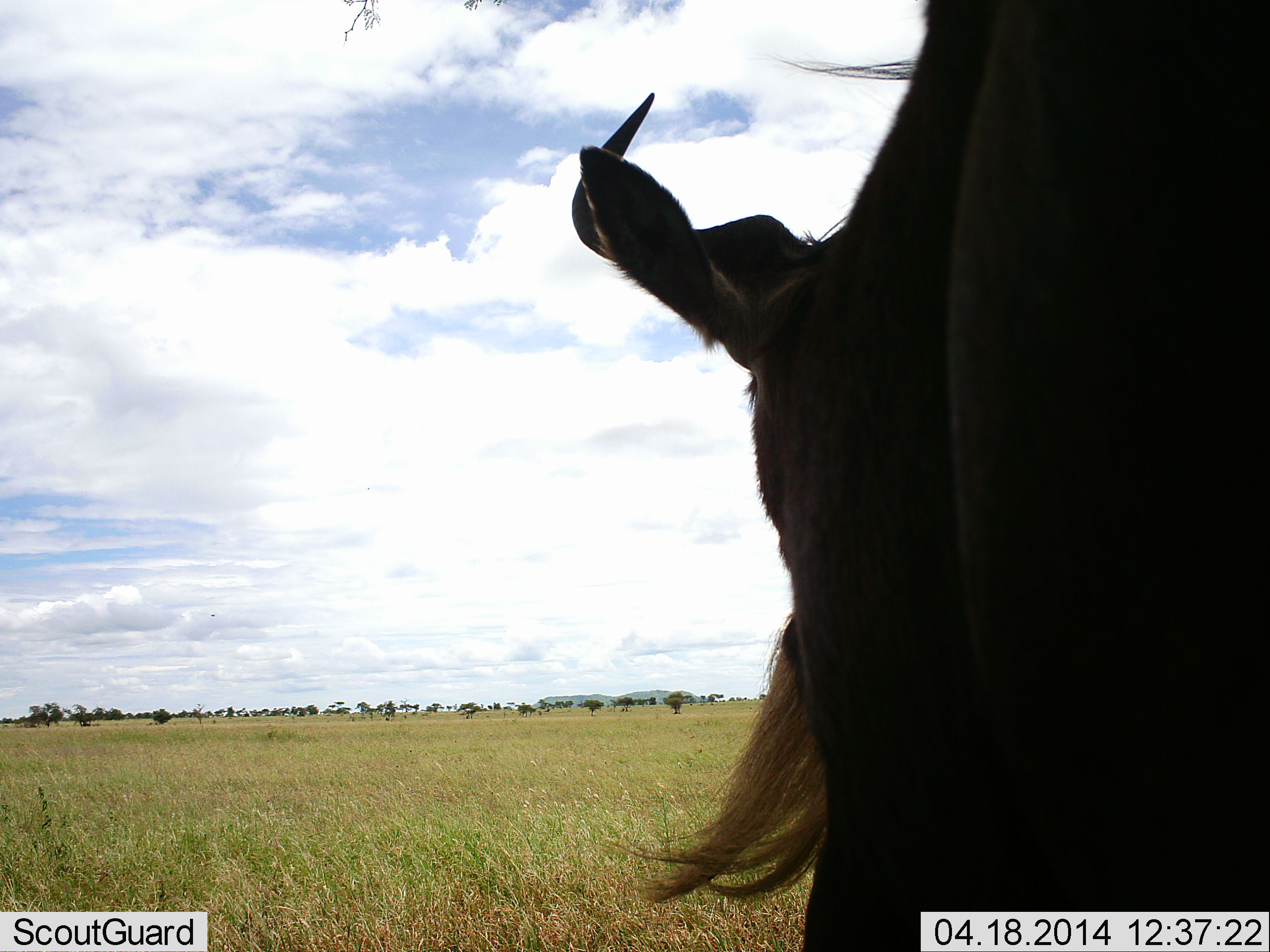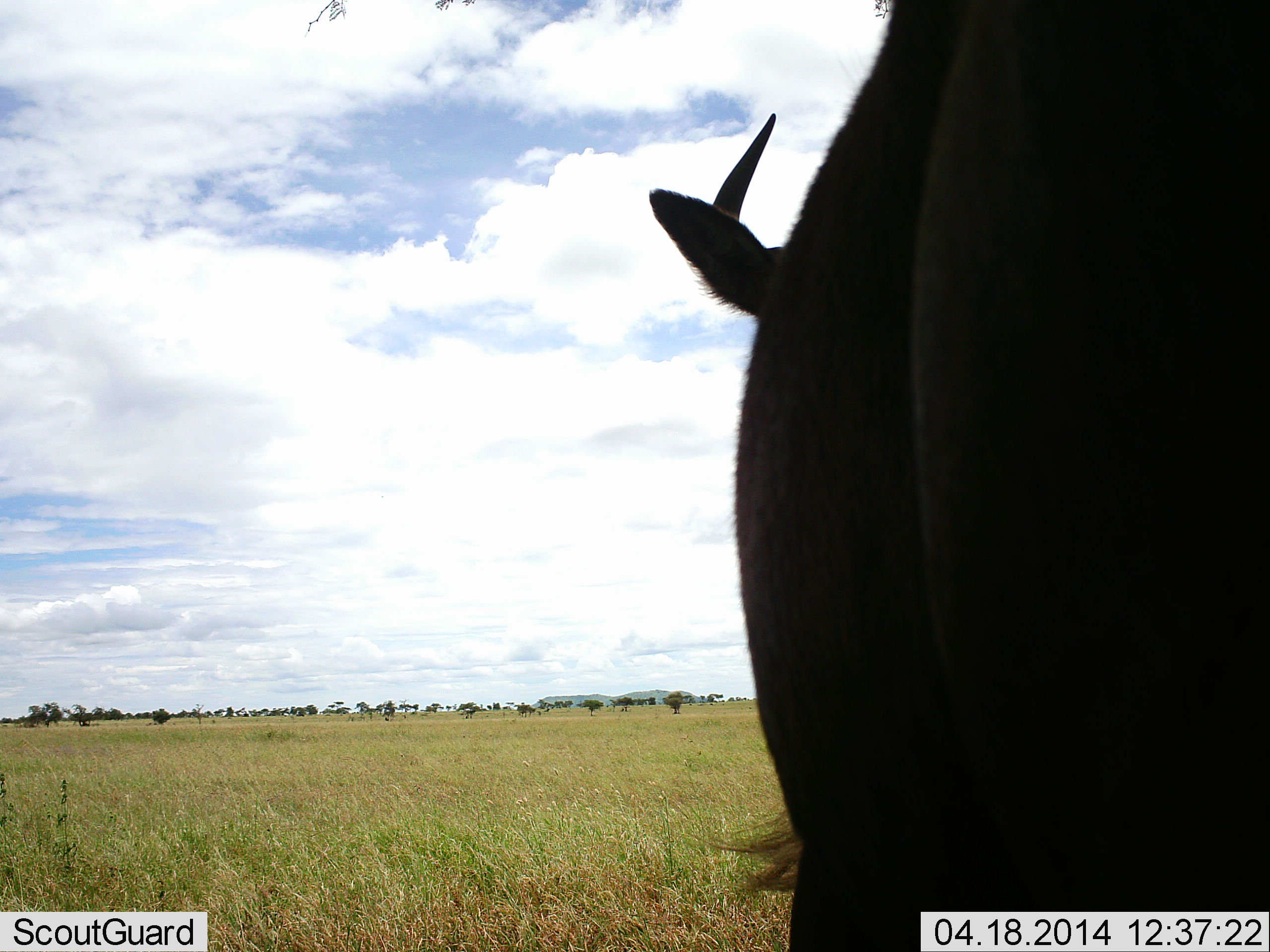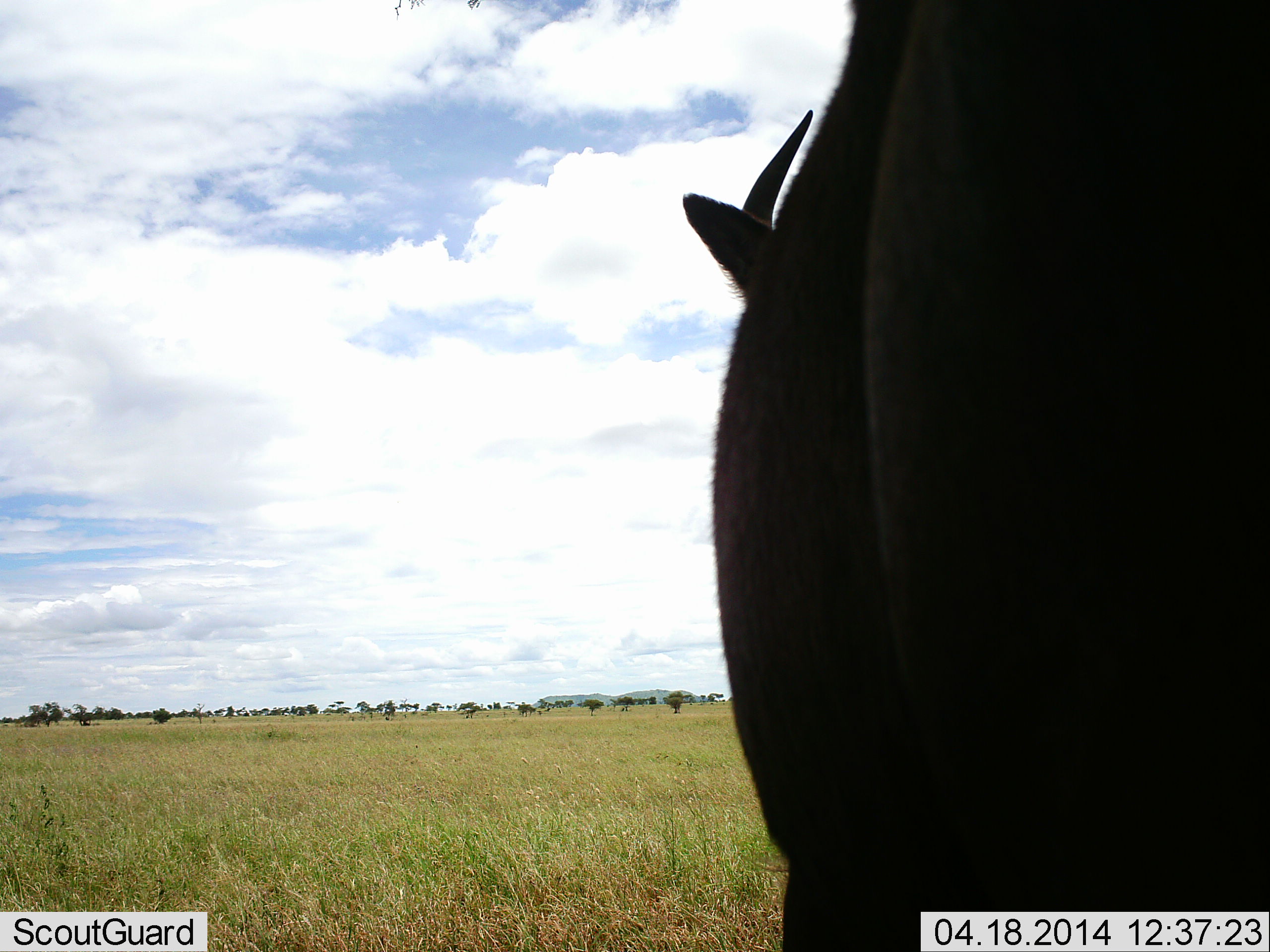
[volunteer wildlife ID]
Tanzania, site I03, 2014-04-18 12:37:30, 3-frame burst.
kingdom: Animalia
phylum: Chordata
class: Mammalia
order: Artiodactyla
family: Bovidae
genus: Connochaetes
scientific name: Connochaetes taurinus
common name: blue wildebeest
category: wildebeest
Wildebeest (blue wildebeest) (Connochaetes taurinus), count 1. Behavior (volunteer vote fractions): standing 100%, resting 0%, moving 0%, interacting 0%. Young present (vote fraction): 0%. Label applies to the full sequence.